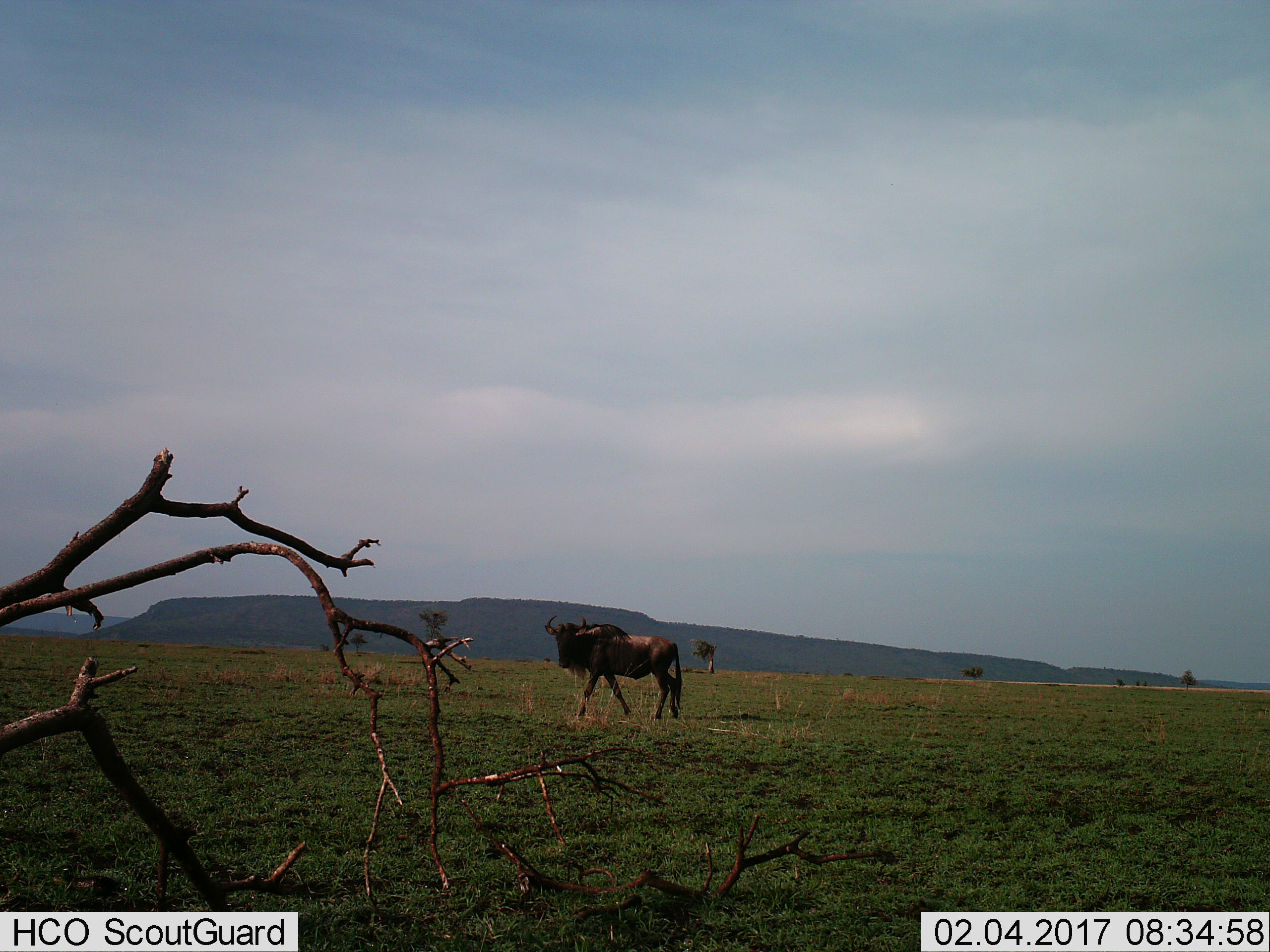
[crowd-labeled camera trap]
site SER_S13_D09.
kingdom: Animalia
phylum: Chordata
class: Mammalia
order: Artiodactyla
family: Bovidae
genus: Connochaetes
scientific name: Connochaetes taurinus taurinus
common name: blue wildebeest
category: wildebeestblue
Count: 1.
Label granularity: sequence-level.